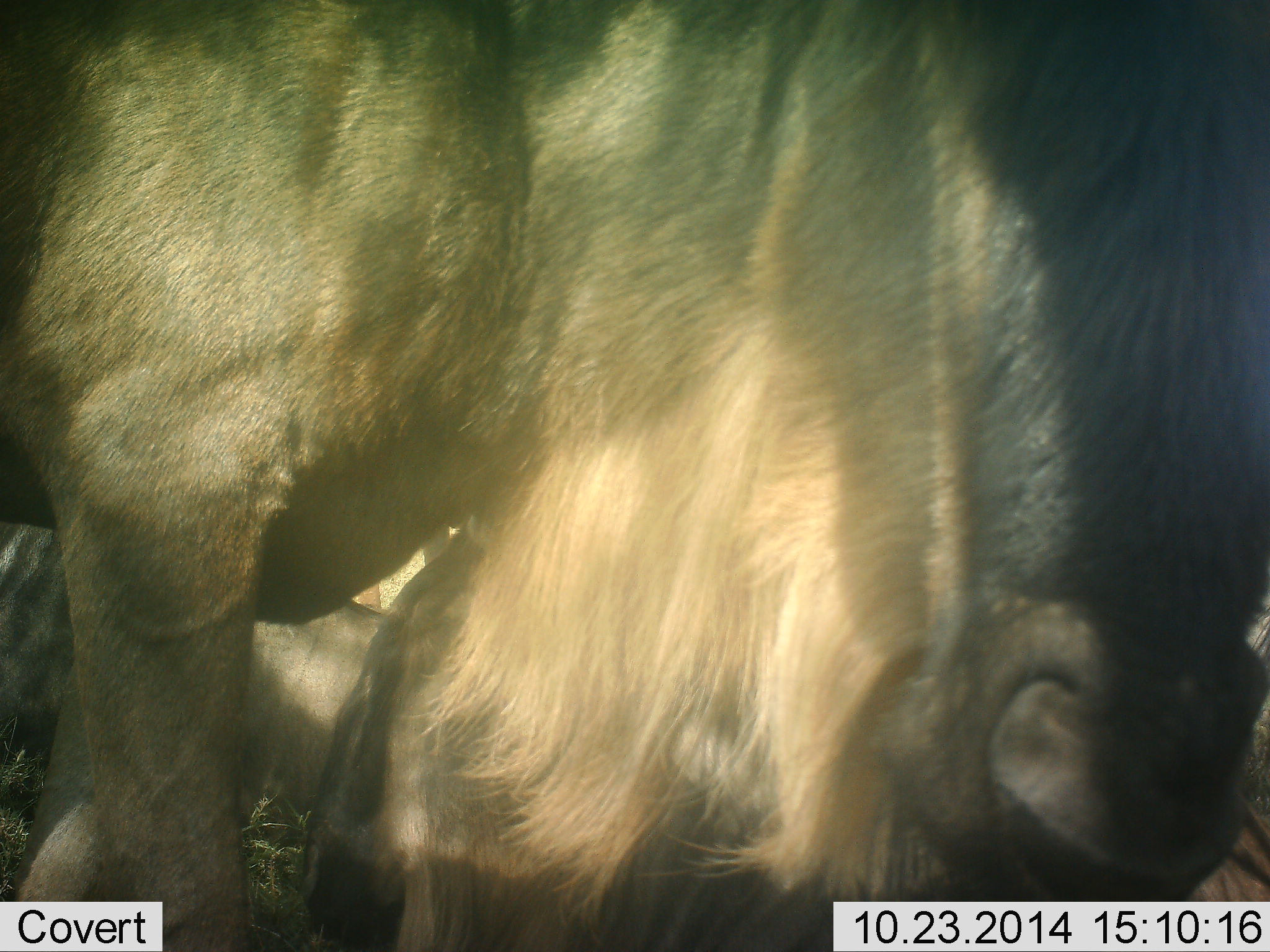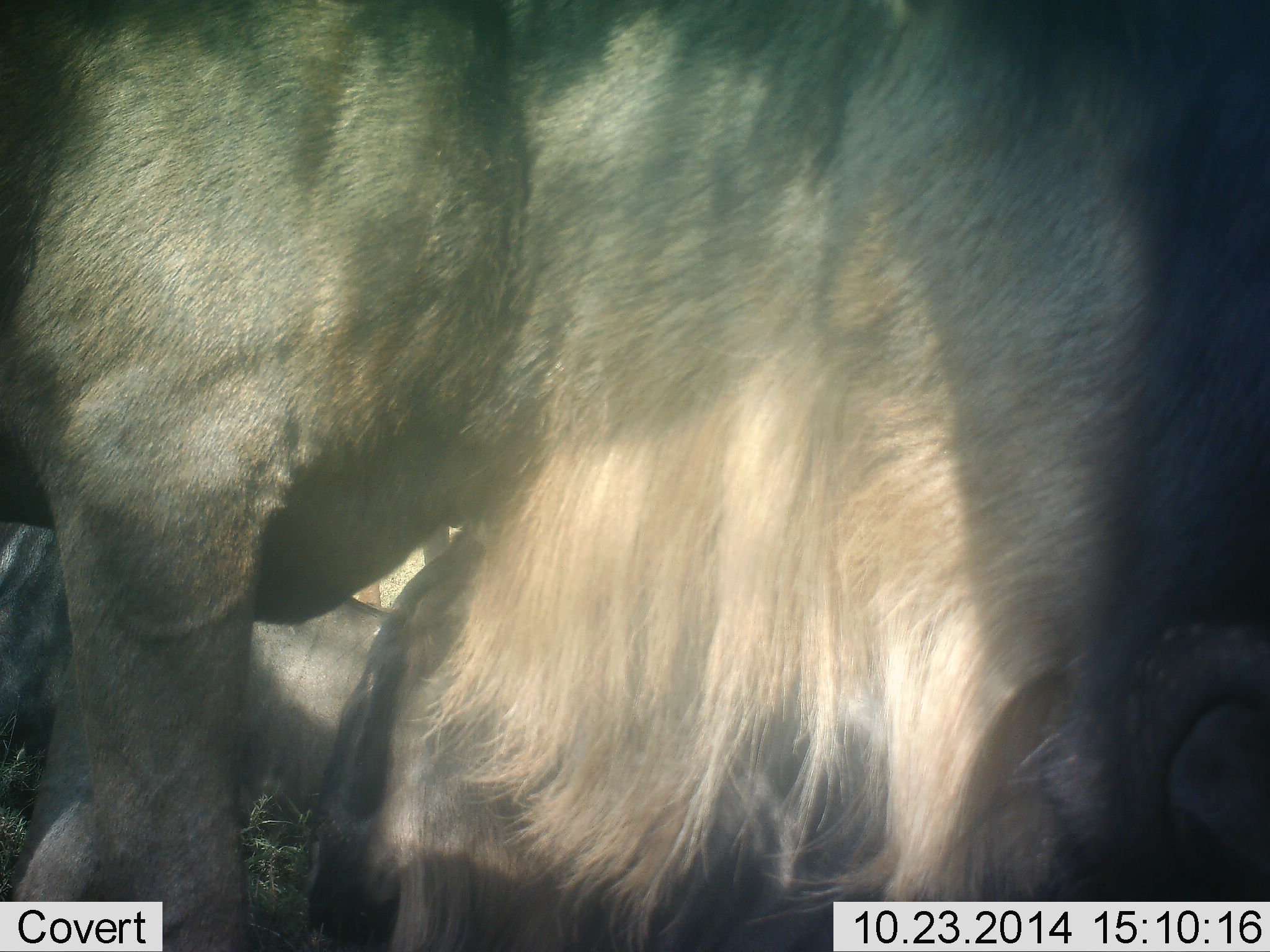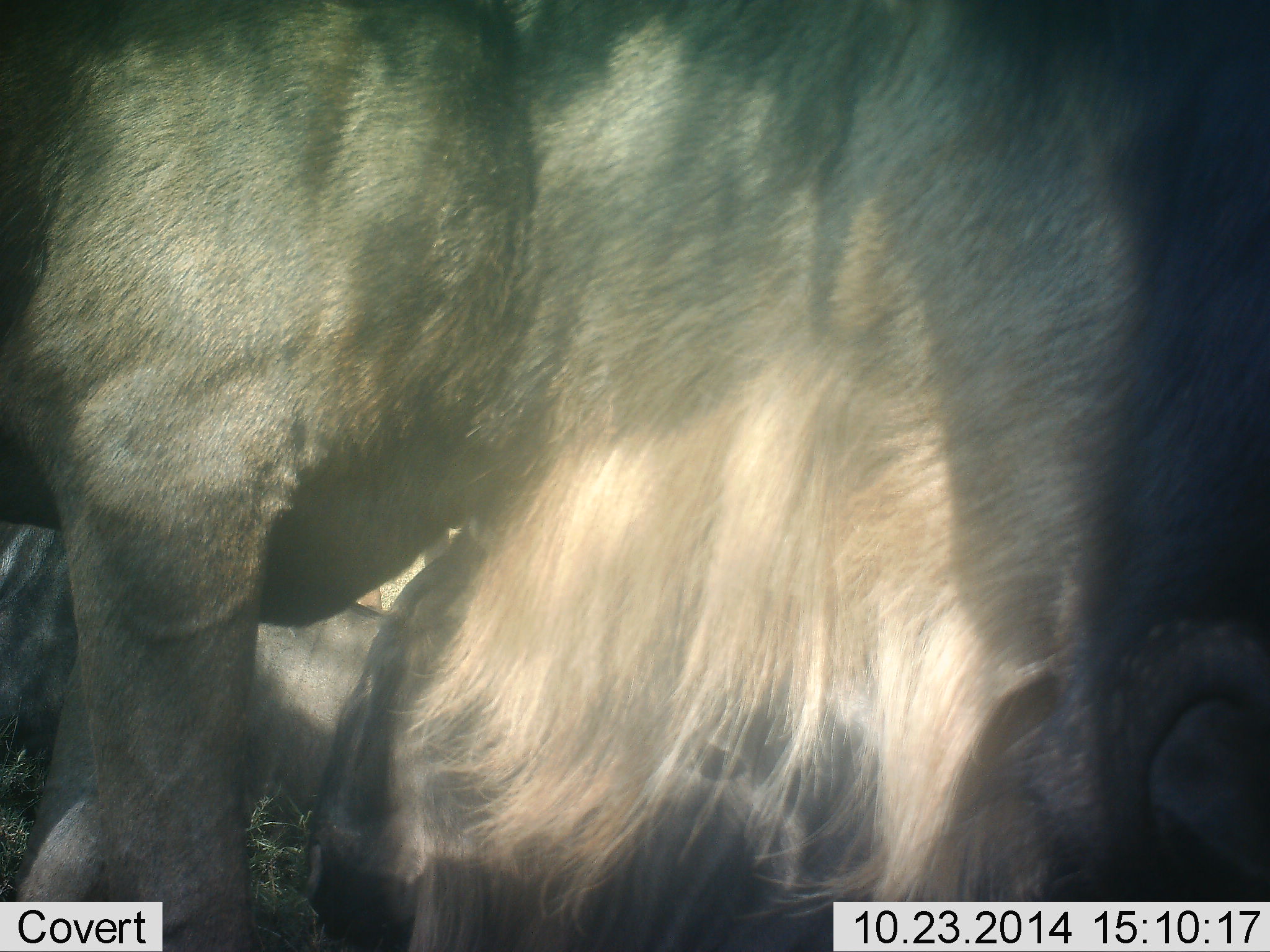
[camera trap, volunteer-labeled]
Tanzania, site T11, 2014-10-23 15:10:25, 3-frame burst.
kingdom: Animalia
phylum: Chordata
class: Mammalia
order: Artiodactyla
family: Bovidae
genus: Connochaetes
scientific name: Connochaetes taurinus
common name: blue wildebeest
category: wildebeest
Wildebeest (blue wildebeest) (Connochaetes taurinus), count 3. Behavior (volunteer vote fractions): standing 60%, resting 80%, moving 0%, interacting 0%. Young present (vote fraction): 0%. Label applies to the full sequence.